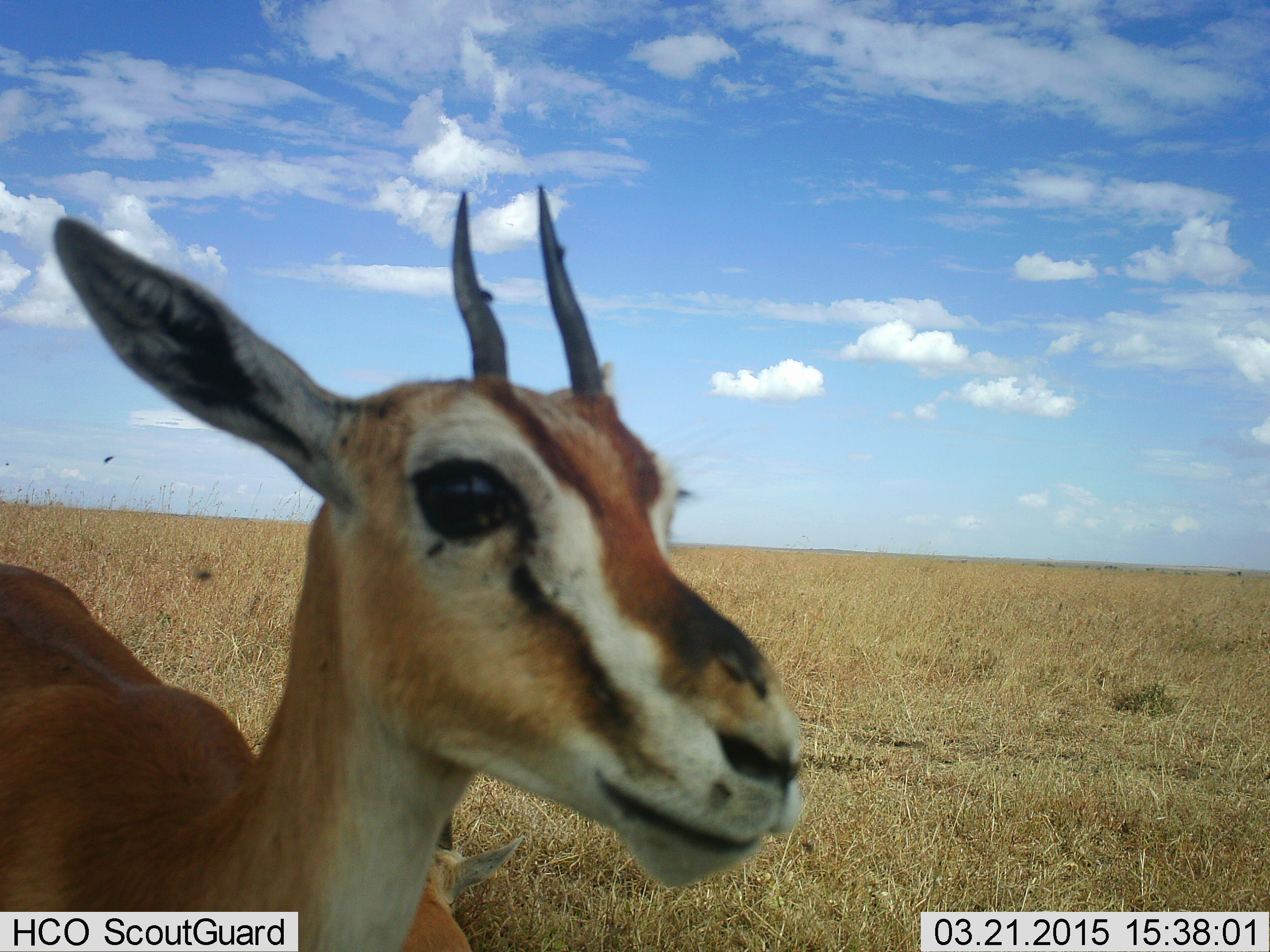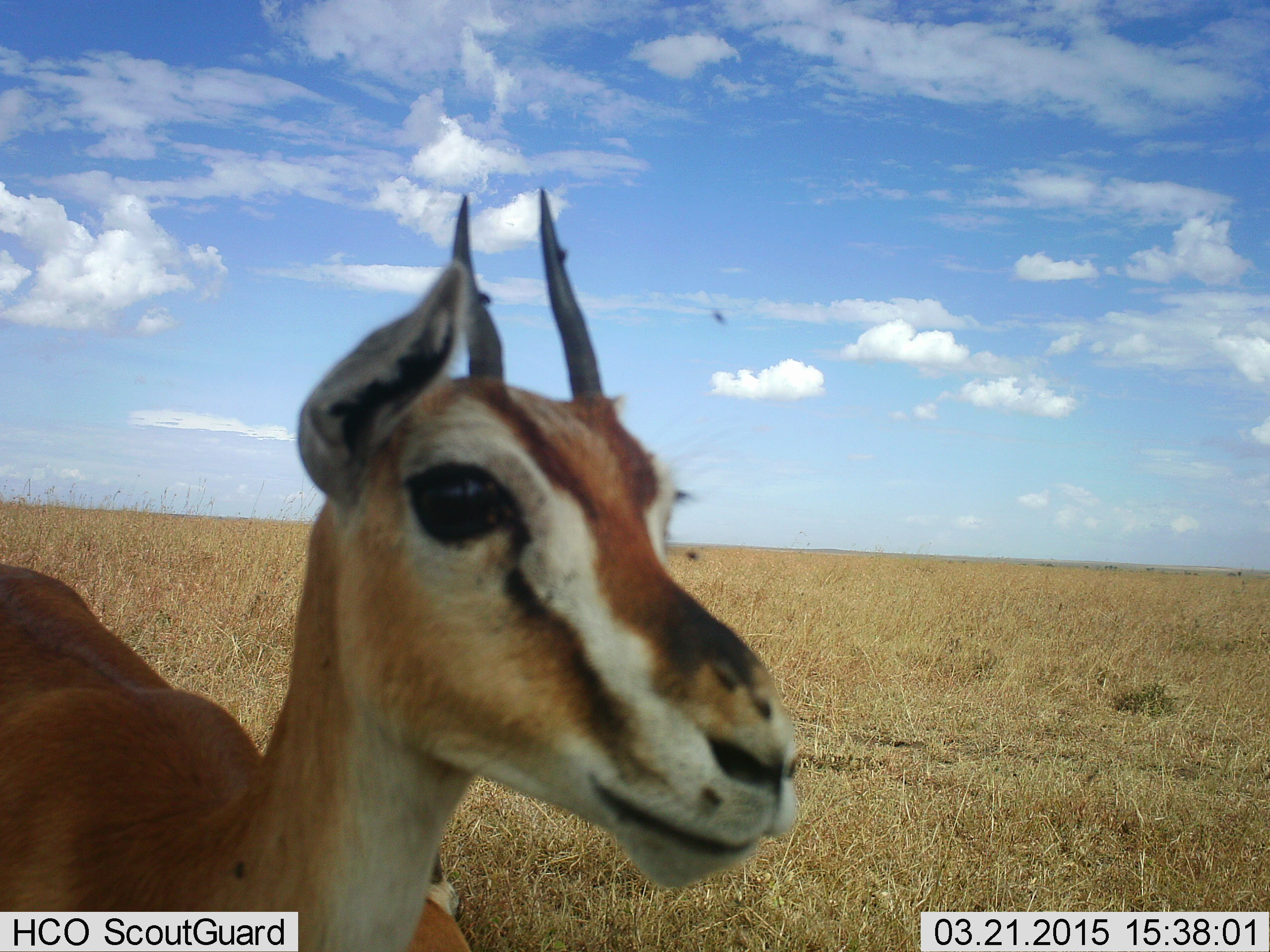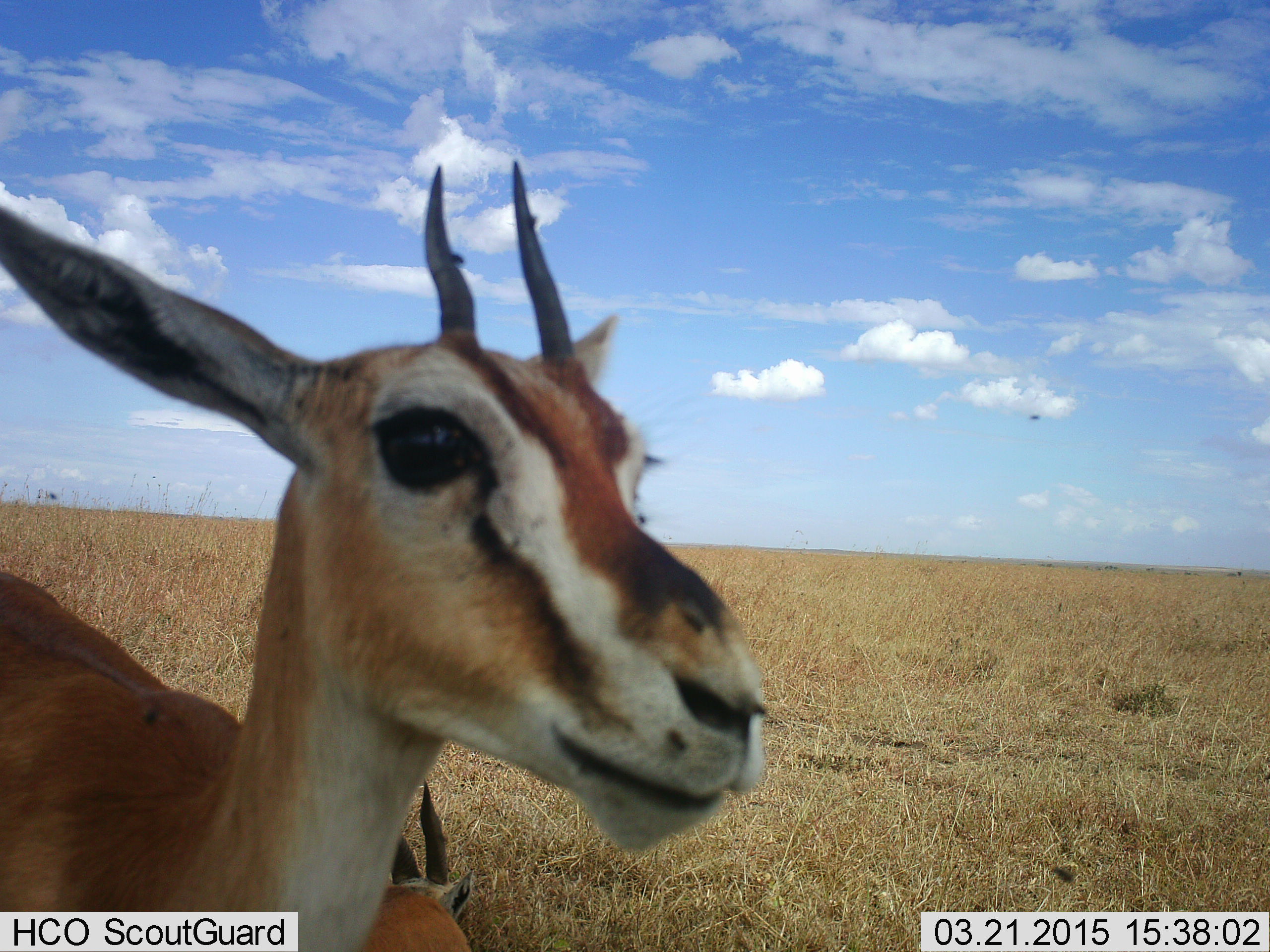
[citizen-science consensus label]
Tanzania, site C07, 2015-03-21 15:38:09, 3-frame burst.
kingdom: Animalia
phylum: Chordata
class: Mammalia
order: Artiodactyla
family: Bovidae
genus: Eudorcas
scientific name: Eudorcas thomsonii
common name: thomson's gazelle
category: gazellethomsons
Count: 2.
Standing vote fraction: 80%.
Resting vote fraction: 50%.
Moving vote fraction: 10%.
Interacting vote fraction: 0%.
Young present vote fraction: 0%.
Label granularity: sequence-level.